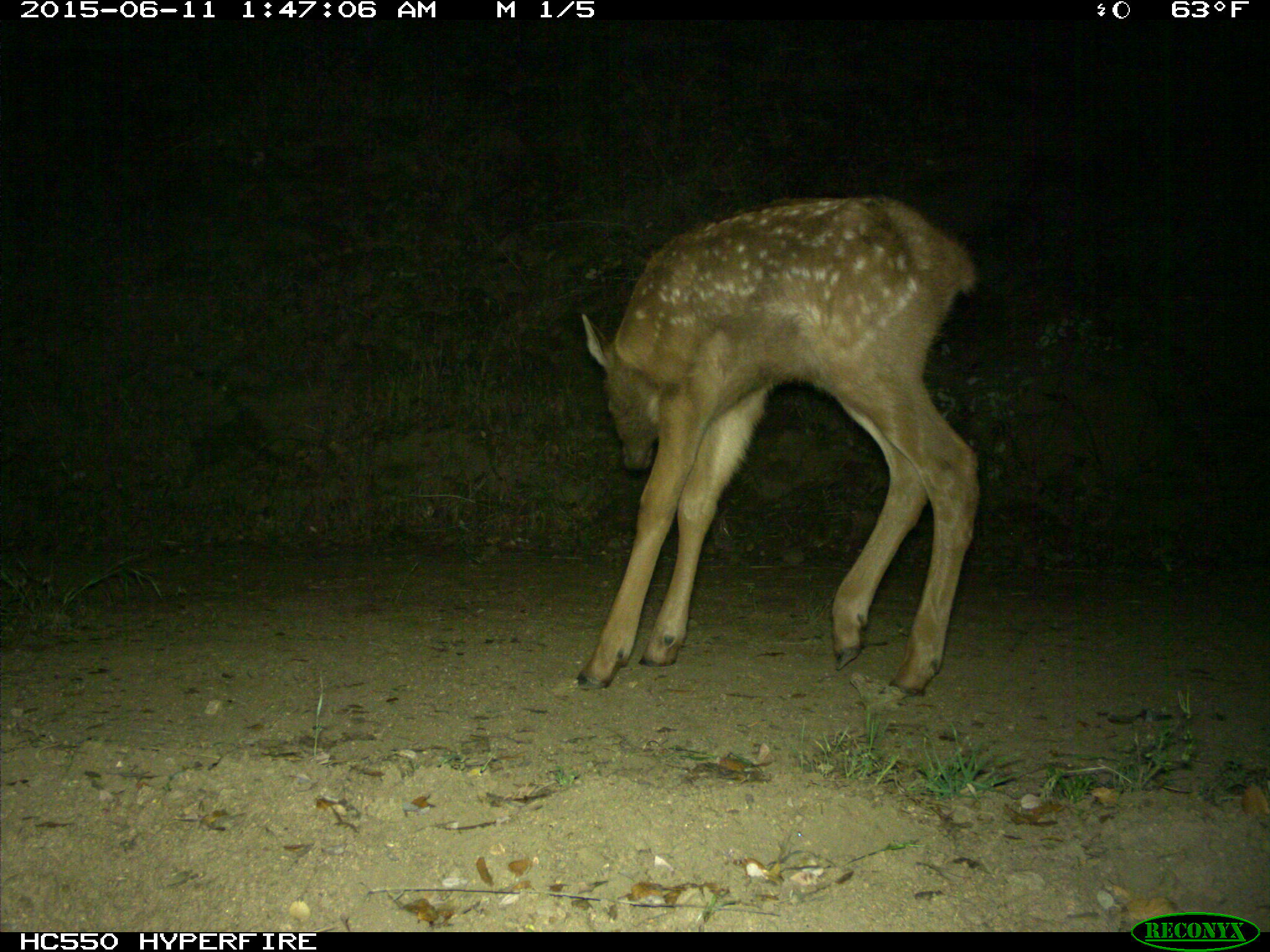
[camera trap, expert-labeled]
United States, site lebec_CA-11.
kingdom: Animalia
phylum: Chordata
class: Mammalia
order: Artiodactyla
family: Cervidae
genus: Cervus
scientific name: Cervus canadensis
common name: elk